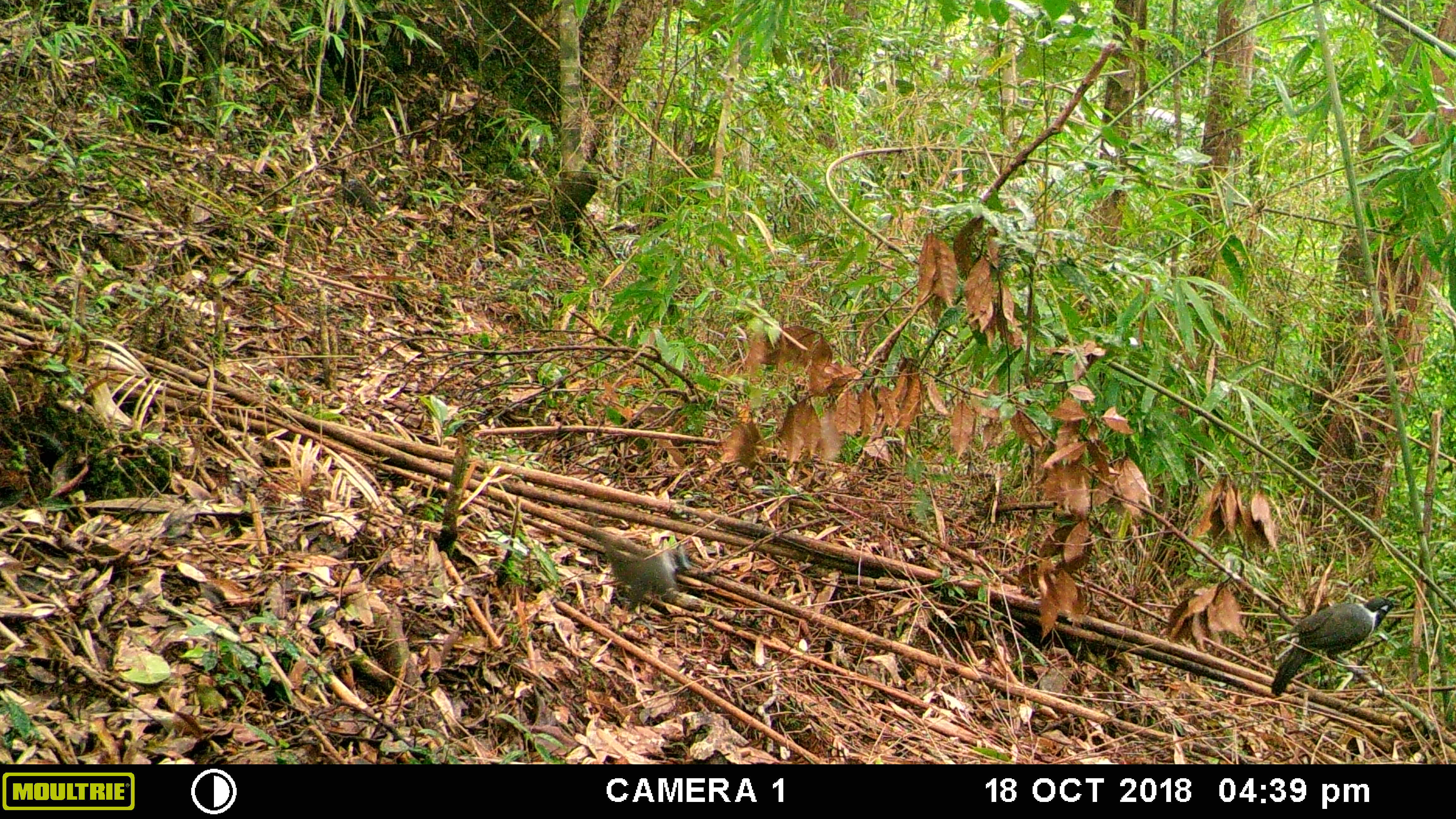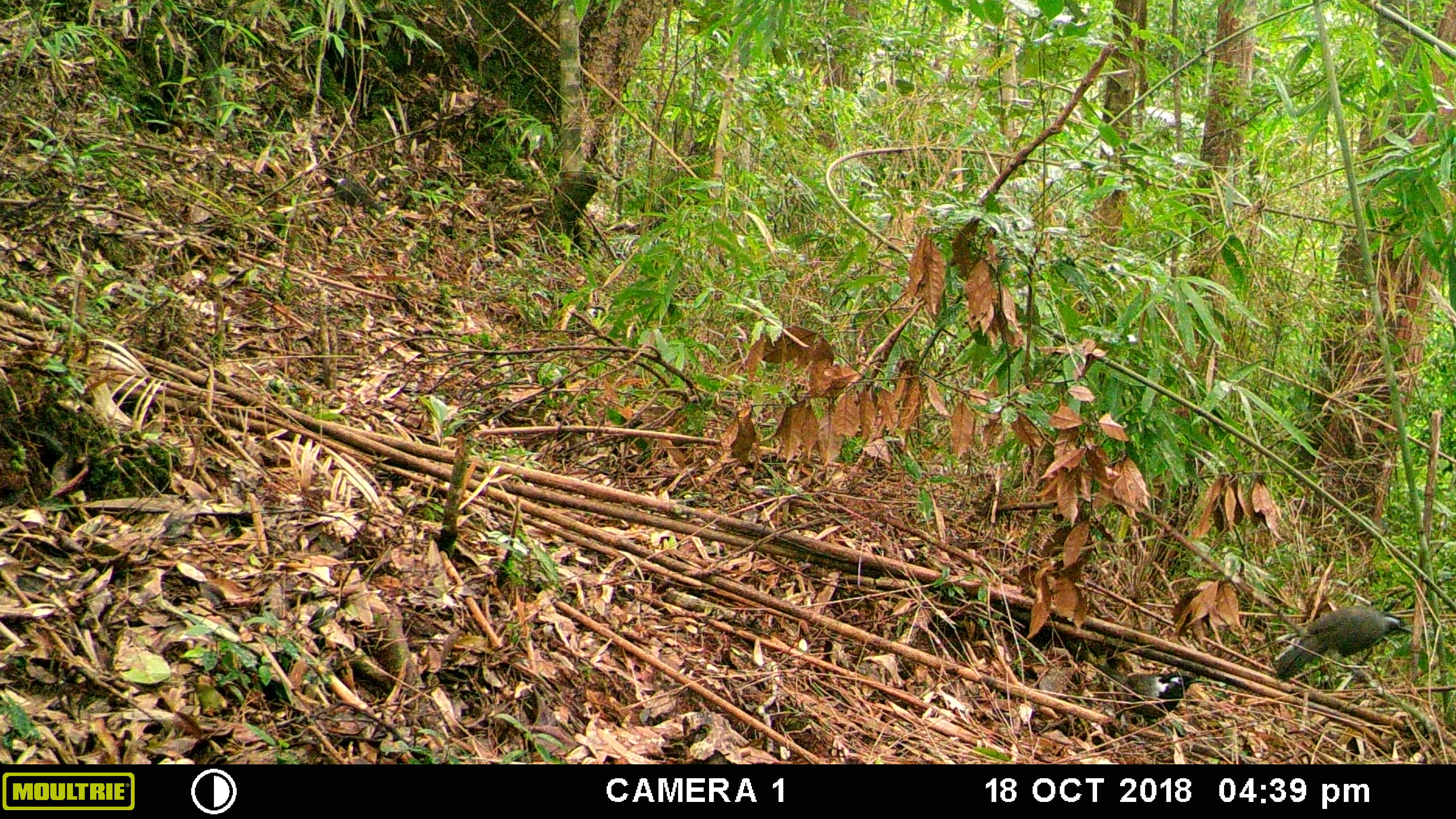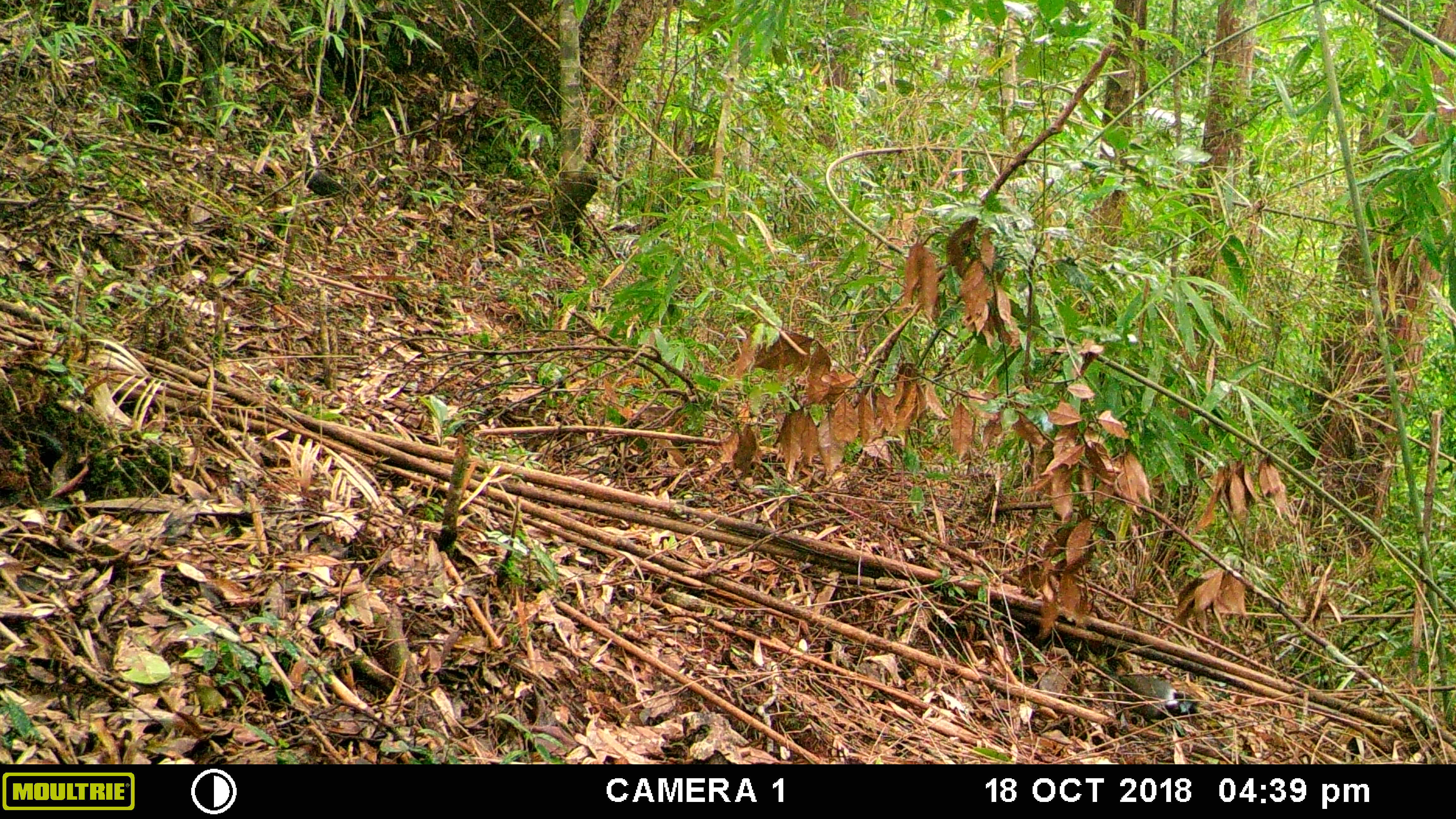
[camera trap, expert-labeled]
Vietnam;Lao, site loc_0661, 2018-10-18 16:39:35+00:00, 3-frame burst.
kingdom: Animalia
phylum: Chordata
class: Aves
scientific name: Aves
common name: bird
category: unidentified bird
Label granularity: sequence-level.